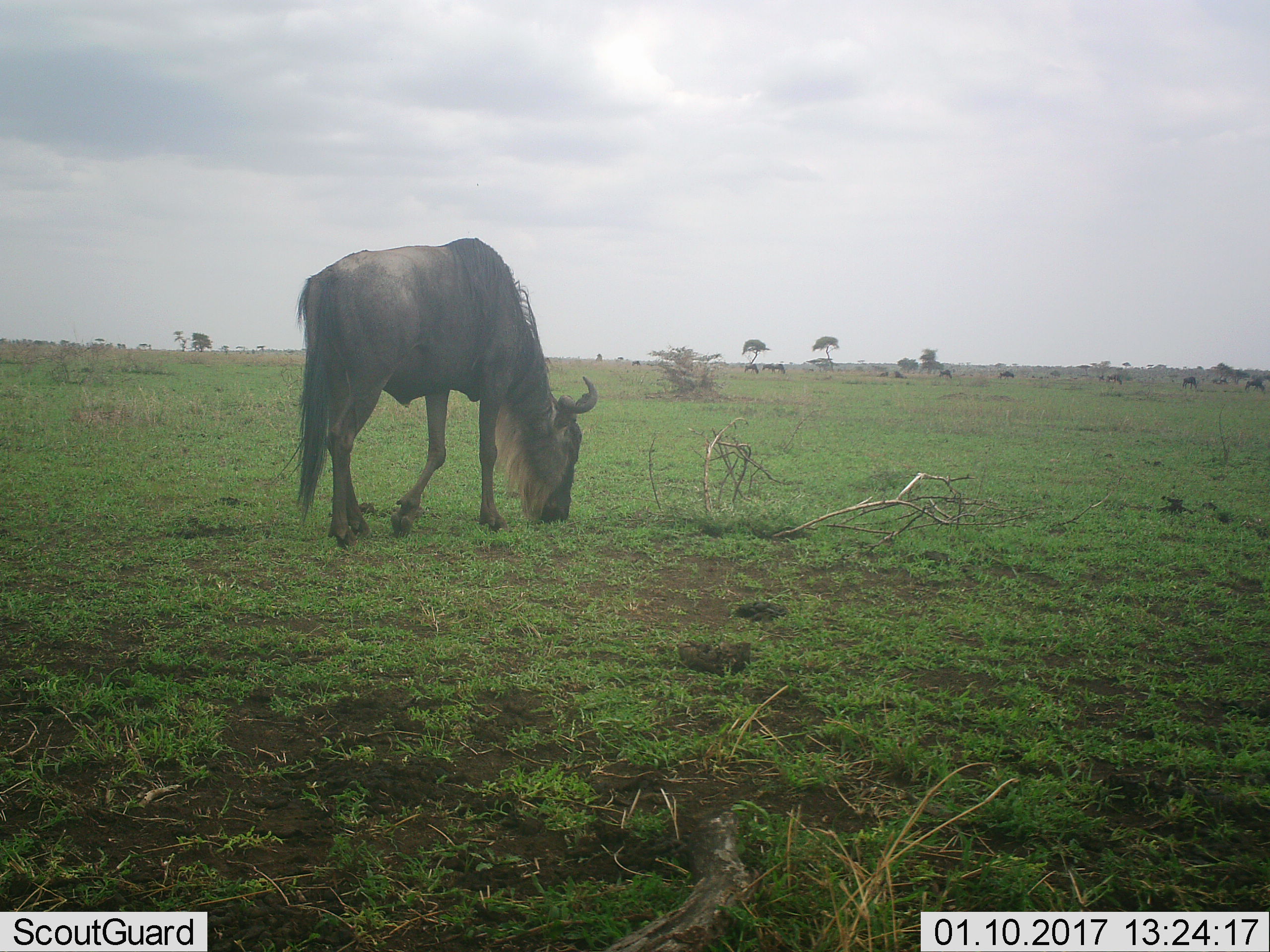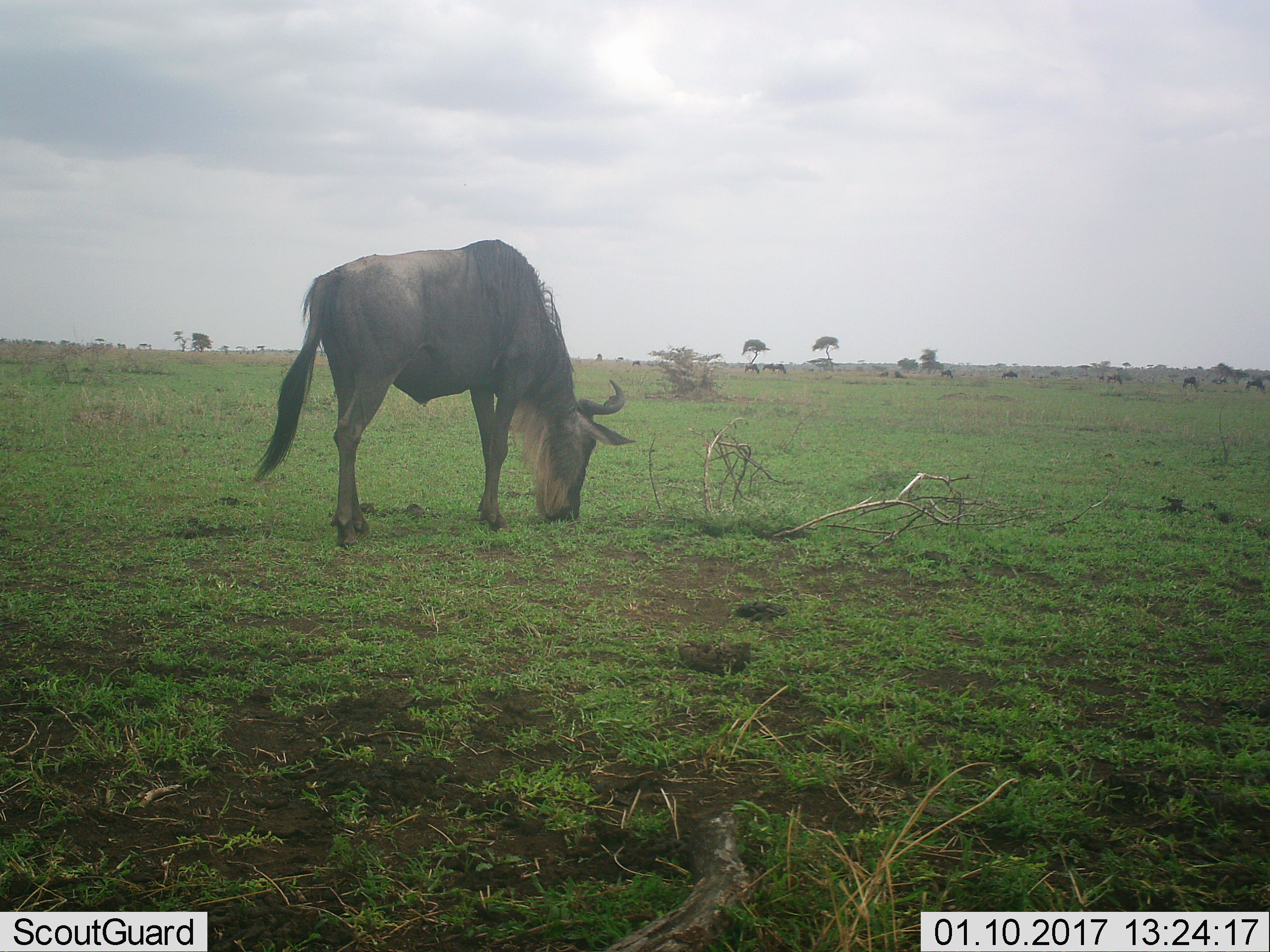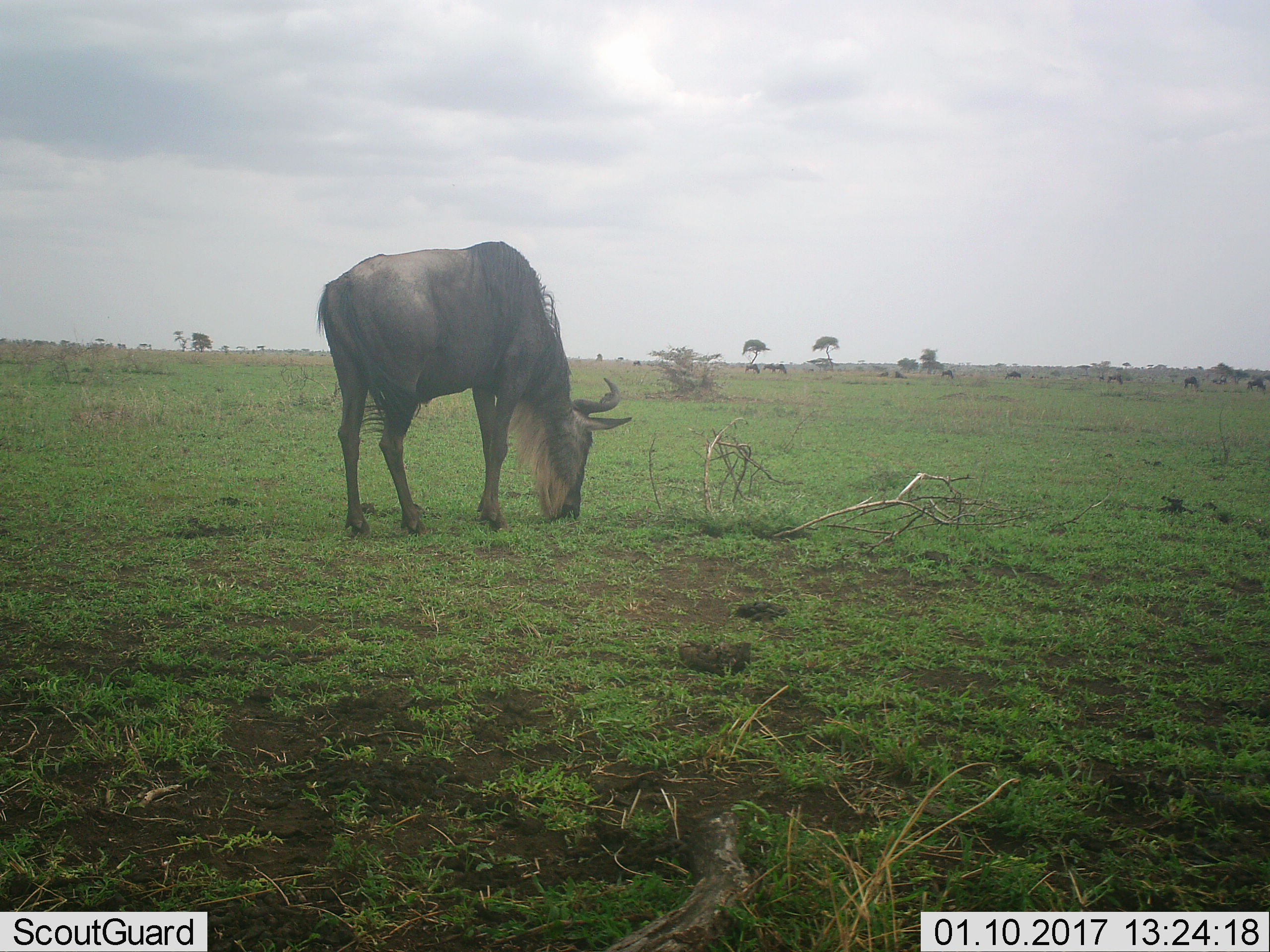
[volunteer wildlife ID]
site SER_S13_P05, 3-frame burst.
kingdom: Animalia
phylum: Chordata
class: Mammalia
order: Artiodactyla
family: Bovidae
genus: Connochaetes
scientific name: Connochaetes taurinus taurinus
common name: blue wildebeest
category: wildebeestblue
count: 1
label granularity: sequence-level